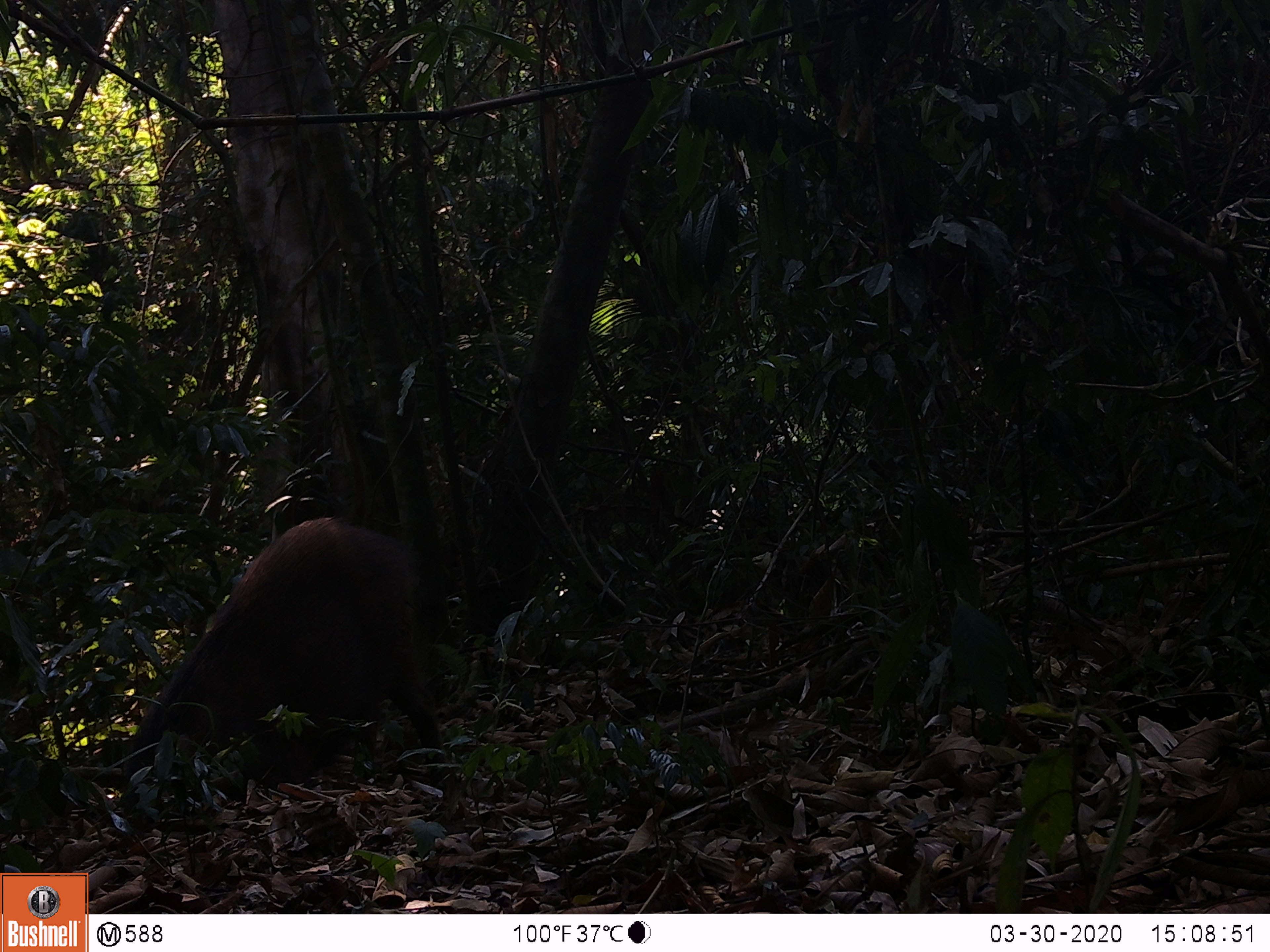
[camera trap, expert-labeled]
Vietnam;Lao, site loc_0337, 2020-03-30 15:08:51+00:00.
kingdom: Animalia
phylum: Chordata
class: Mammalia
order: Artiodactyla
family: Suidae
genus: Sus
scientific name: Sus scrofa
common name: eurasian wild pig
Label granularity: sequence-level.